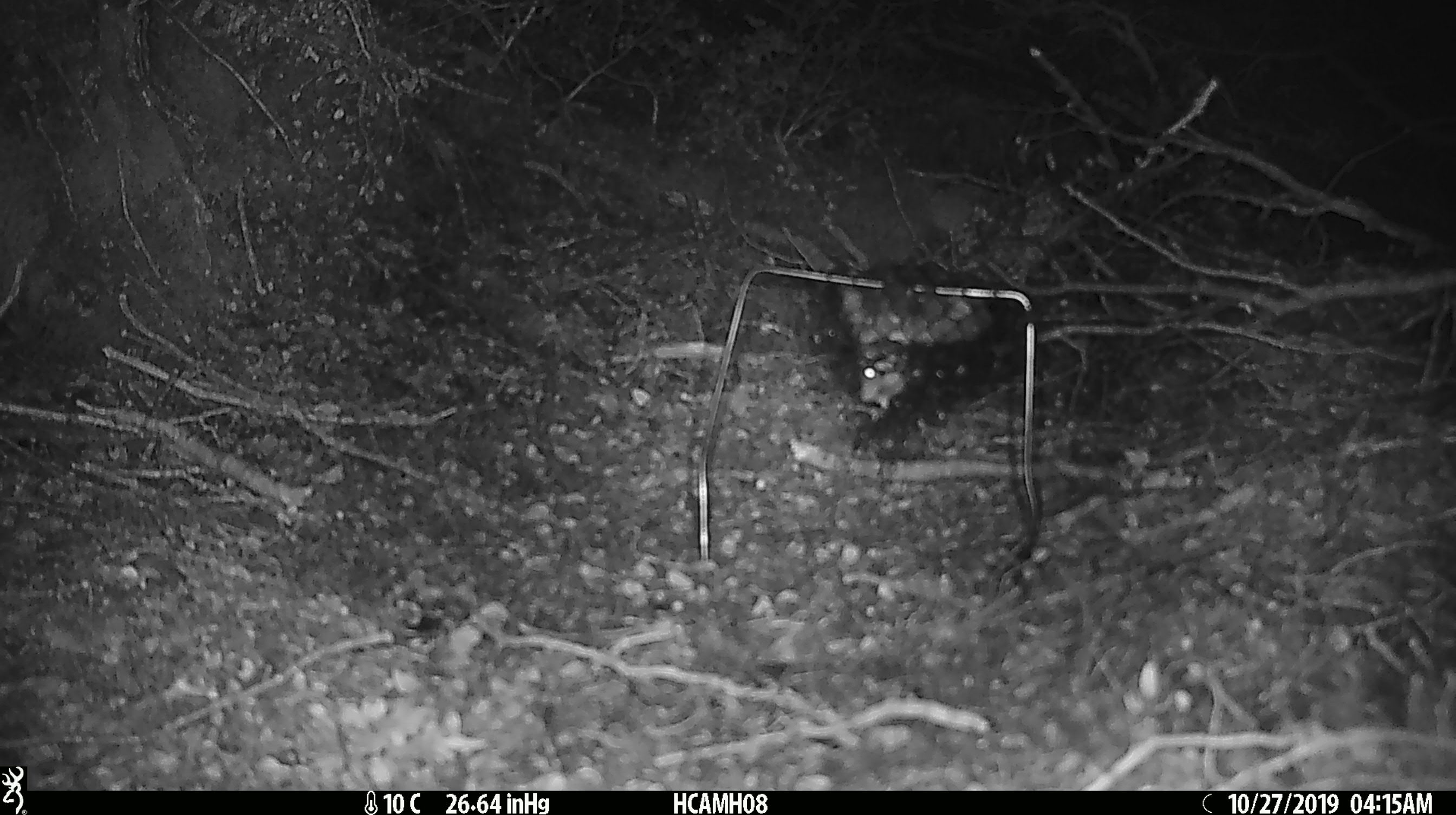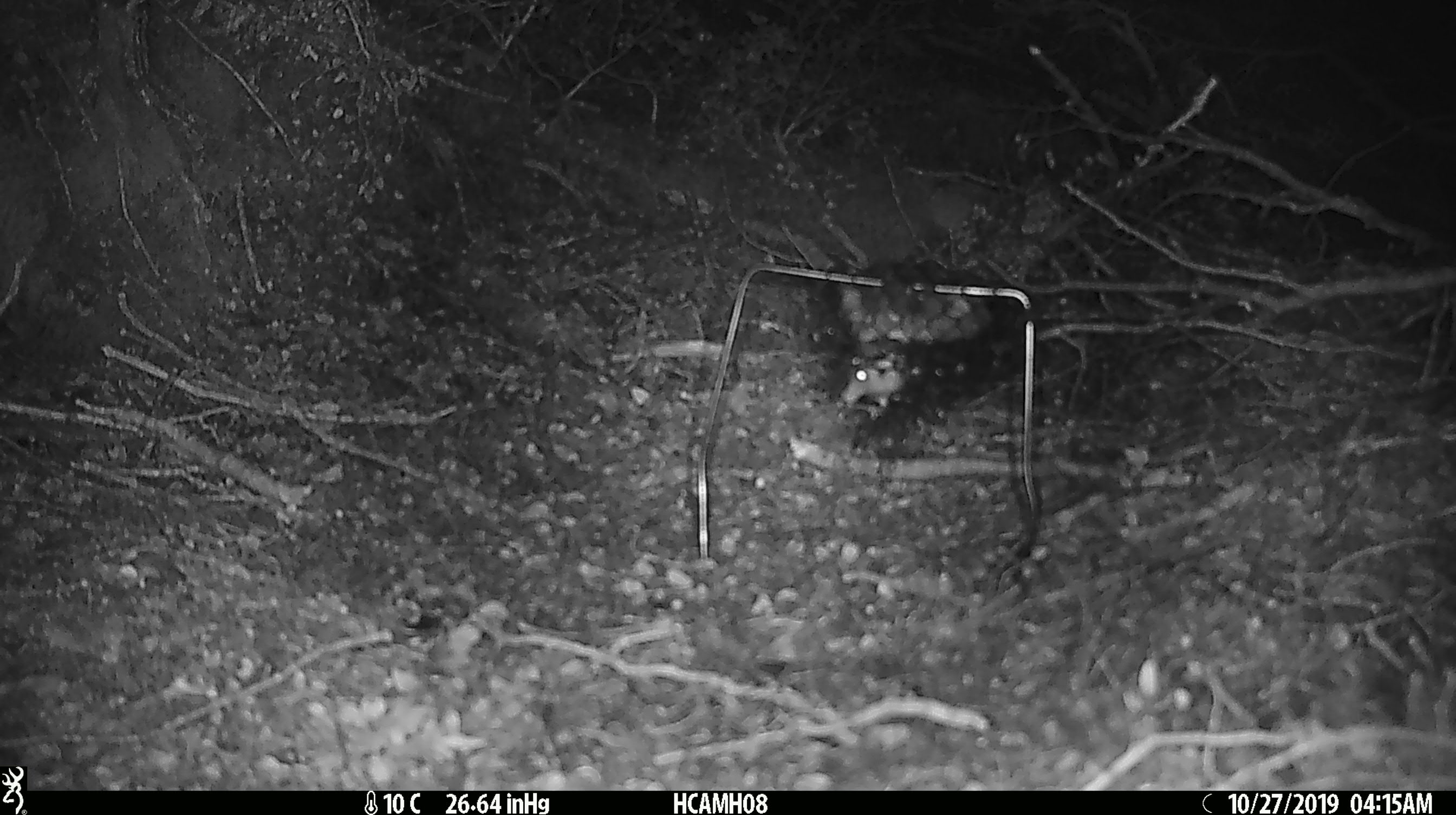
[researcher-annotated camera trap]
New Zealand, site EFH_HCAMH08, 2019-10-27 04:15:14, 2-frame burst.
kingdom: Animalia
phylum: Chordata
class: Mammalia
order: Rodentia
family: Muridae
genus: Mus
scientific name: Mus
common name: mouse